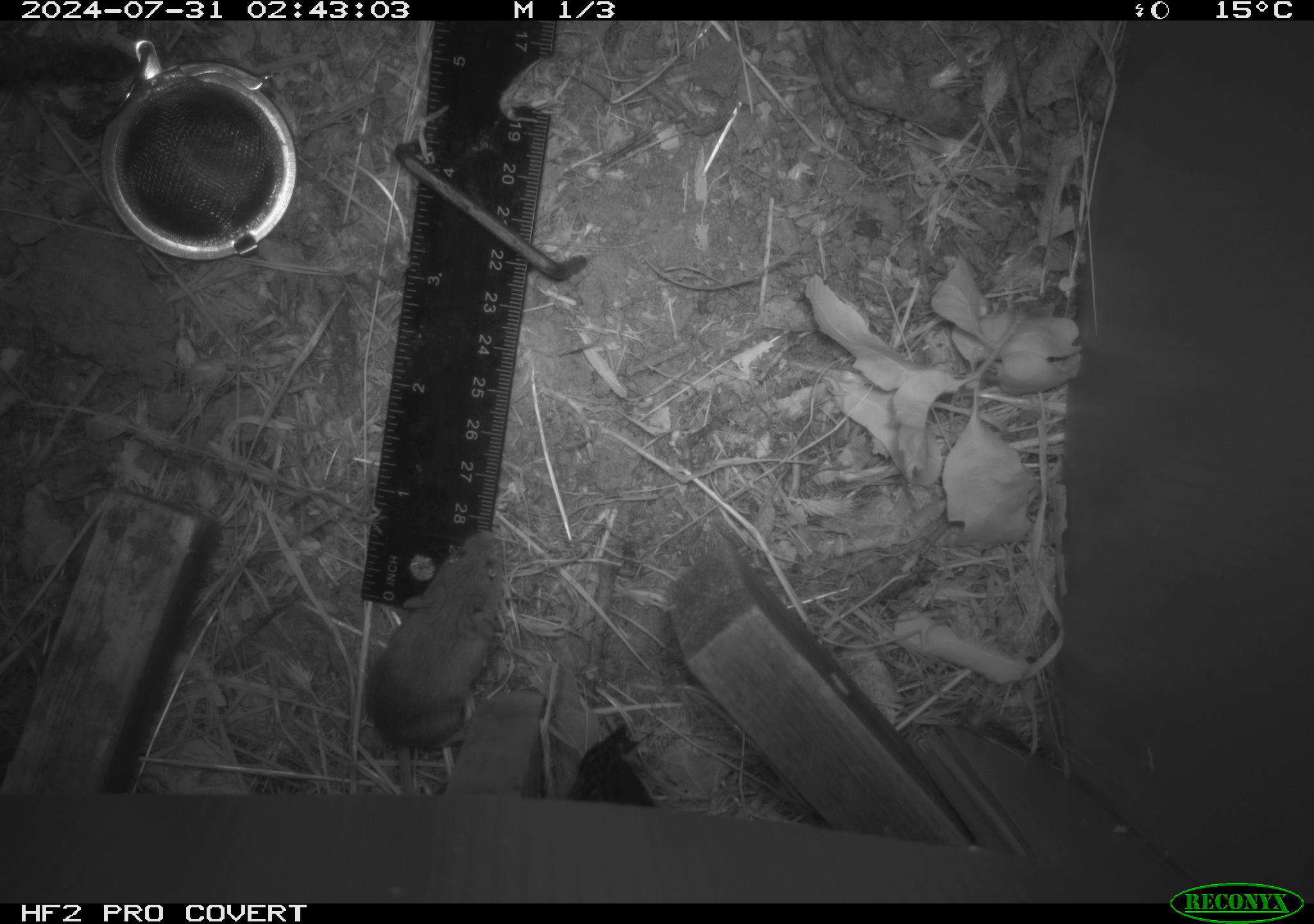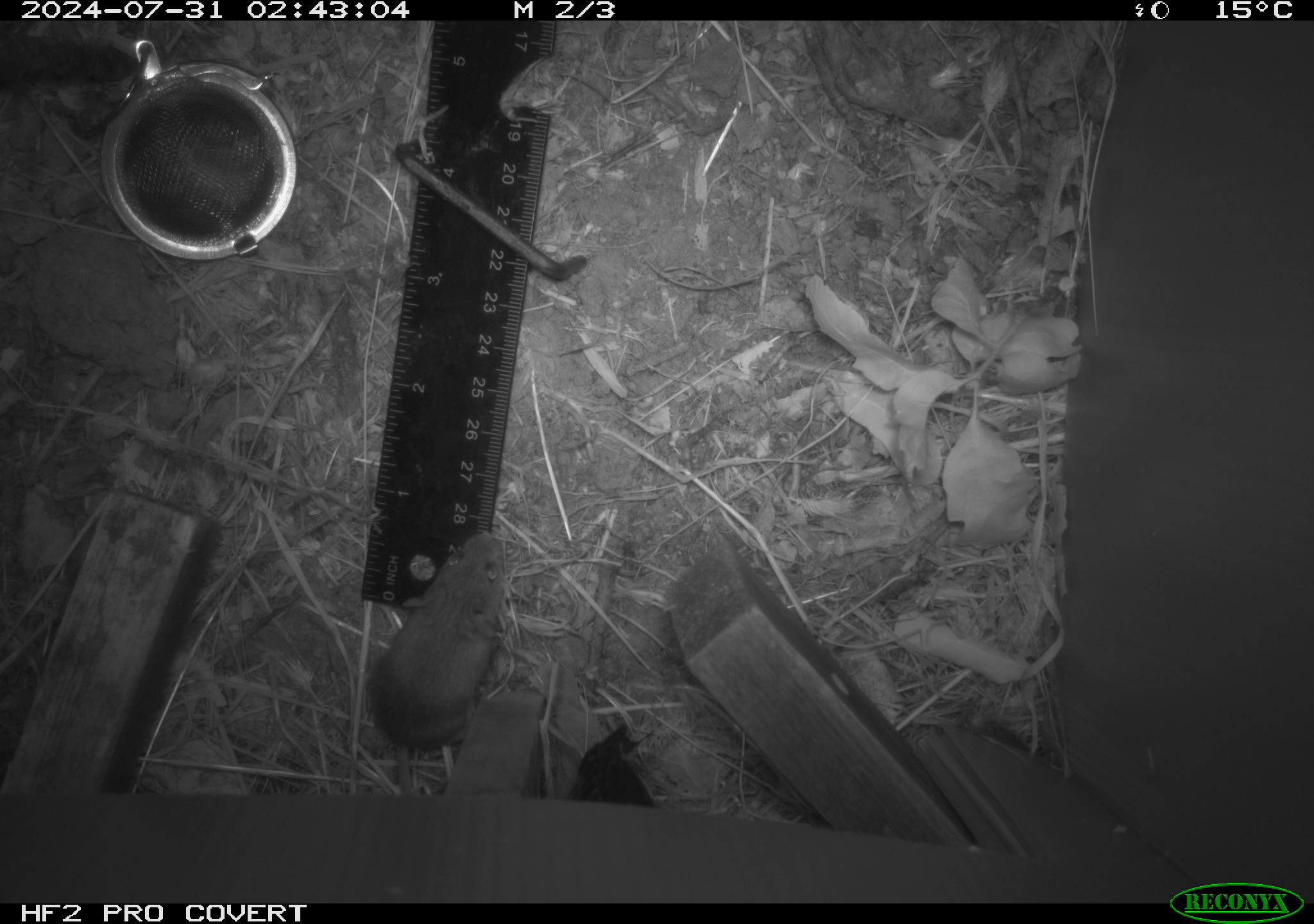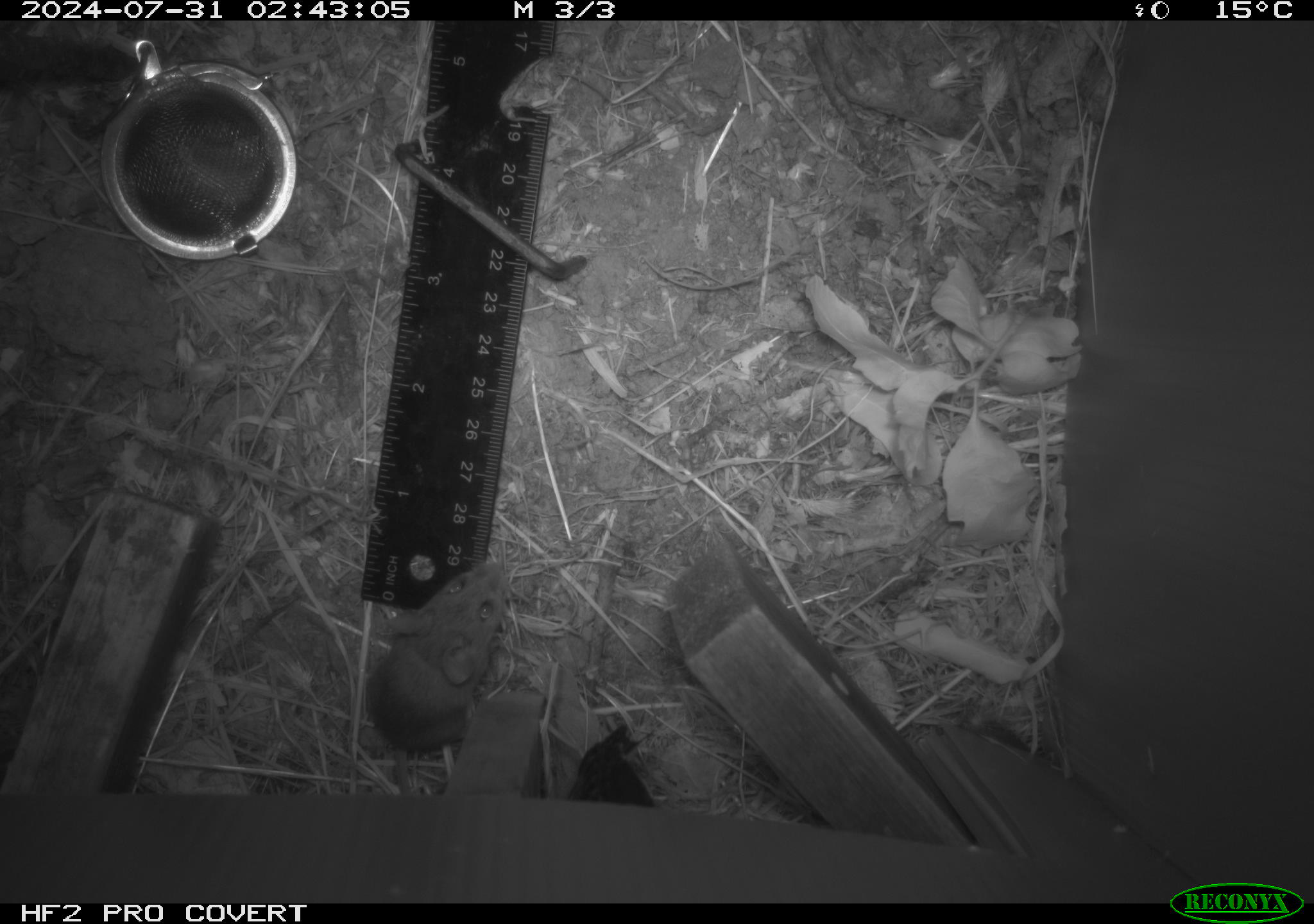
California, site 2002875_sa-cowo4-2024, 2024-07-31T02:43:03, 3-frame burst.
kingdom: Animalia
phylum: Chordata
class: Mammalia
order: Rodentia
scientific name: Rodentia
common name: mouse species